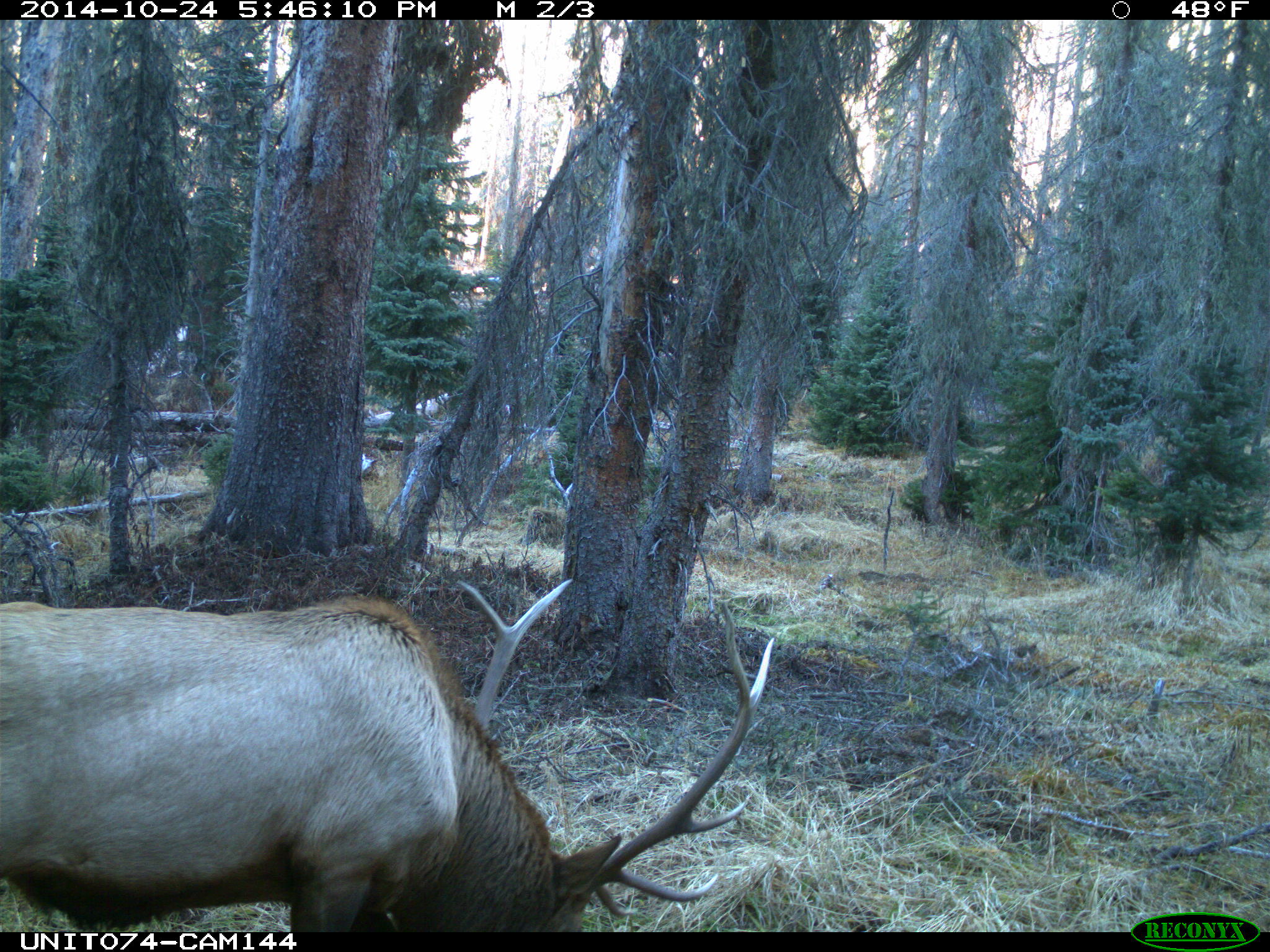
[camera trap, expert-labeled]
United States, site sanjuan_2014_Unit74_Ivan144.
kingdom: Animalia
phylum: Chordata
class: Mammalia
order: Artiodactyla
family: Cervidae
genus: Cervus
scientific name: Cervus elaphus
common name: red deer